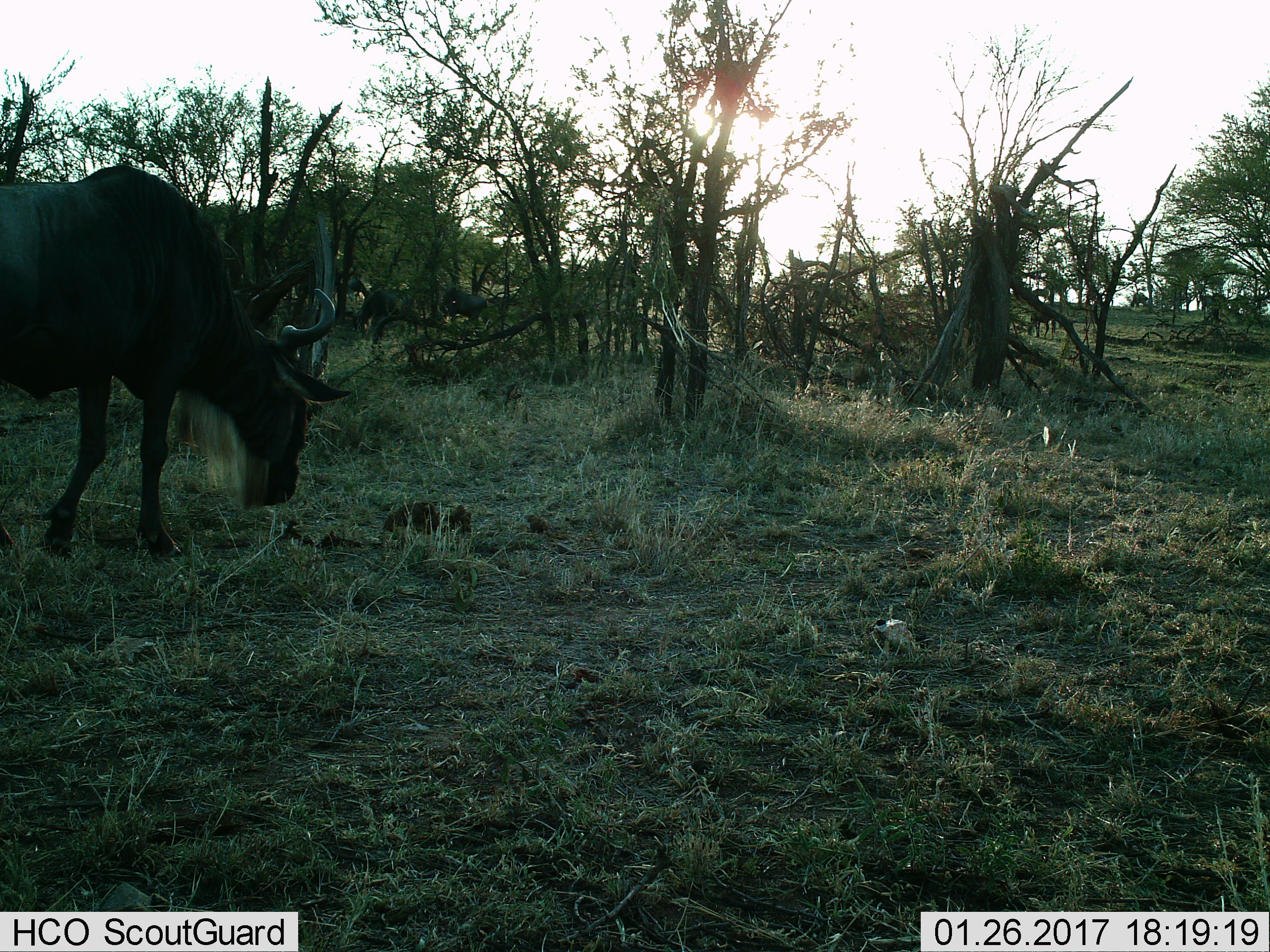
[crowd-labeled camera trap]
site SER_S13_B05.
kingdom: Animalia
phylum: Chordata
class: Mammalia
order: Artiodactyla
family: Bovidae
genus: Connochaetes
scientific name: Connochaetes taurinus taurinus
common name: blue wildebeest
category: wildebeestblue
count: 1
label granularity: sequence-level